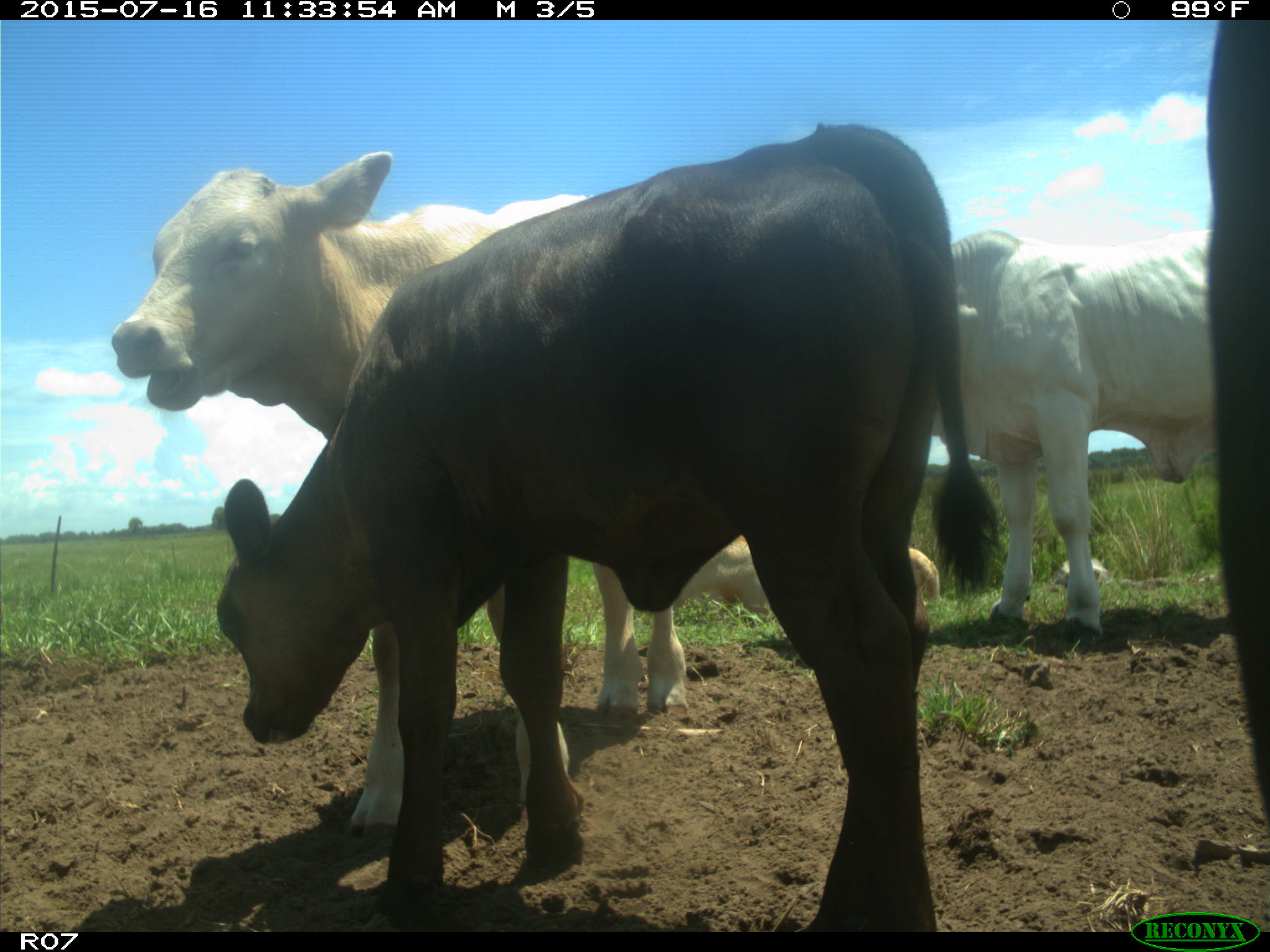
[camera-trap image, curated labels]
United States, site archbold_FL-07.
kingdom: Animalia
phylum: Chordata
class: Mammalia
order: Artiodactyla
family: Bovidae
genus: Bos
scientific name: Bos taurus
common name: domestic cow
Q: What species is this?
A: Bos taurus (domestic cow).